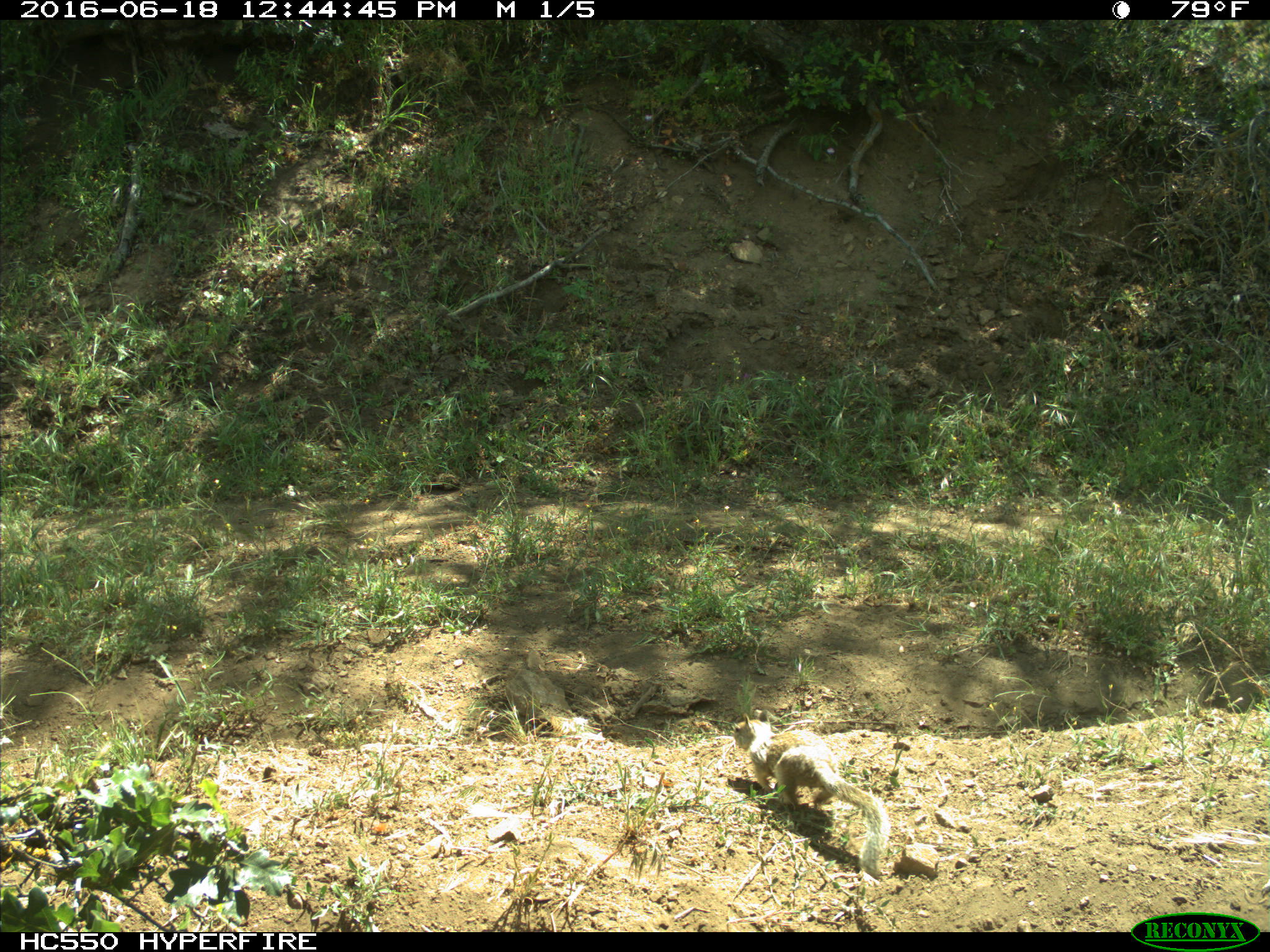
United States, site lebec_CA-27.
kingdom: Animalia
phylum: Chordata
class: Mammalia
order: Rodentia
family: Sciuridae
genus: Otospermophilus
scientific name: Otospermophilus beecheyi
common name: california ground squirrel